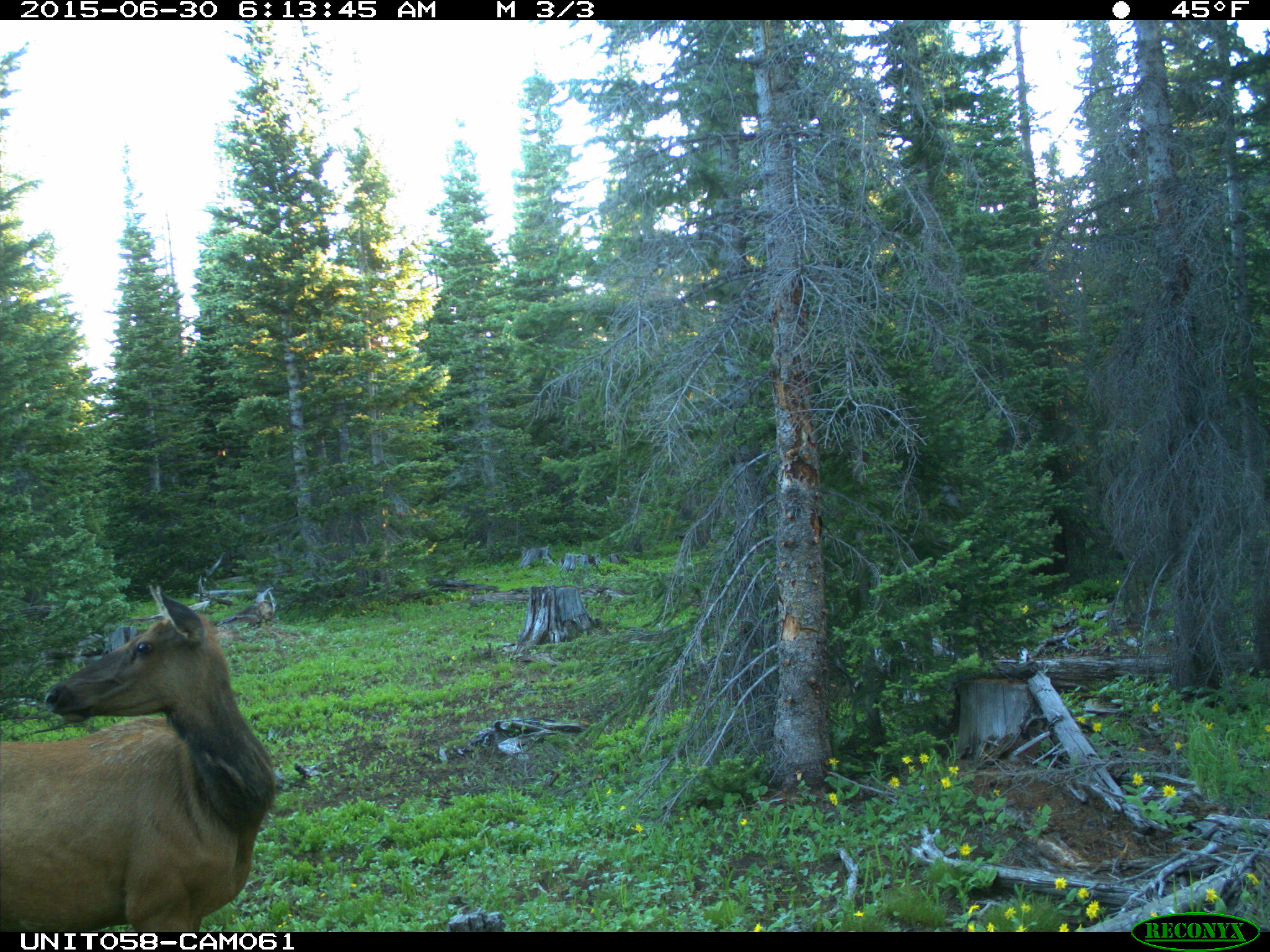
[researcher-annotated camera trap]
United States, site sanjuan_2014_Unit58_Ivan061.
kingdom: Animalia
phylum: Chordata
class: Mammalia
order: Artiodactyla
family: Cervidae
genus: Cervus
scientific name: Cervus elaphus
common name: red deer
Cervus elaphus (red deer).